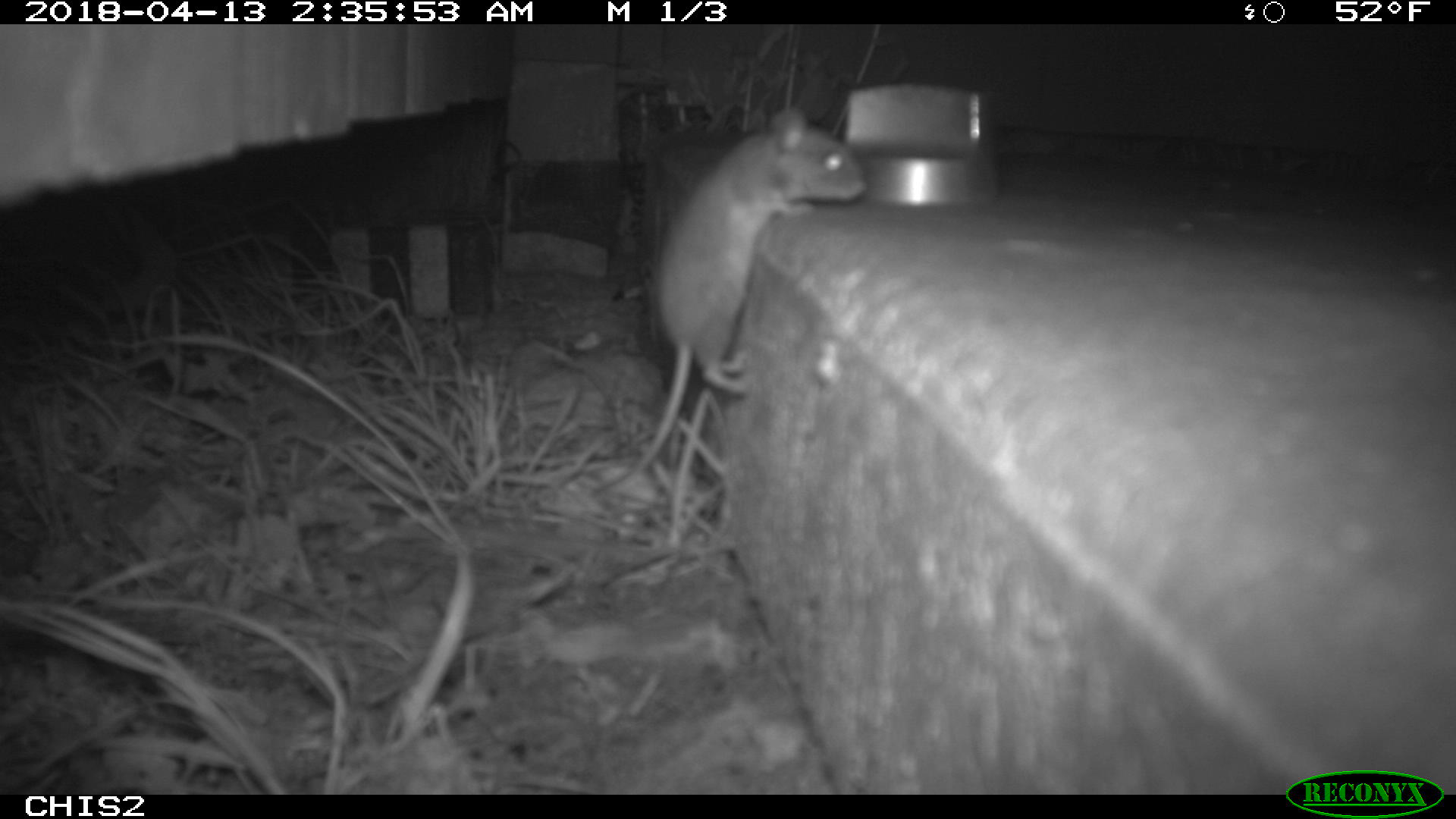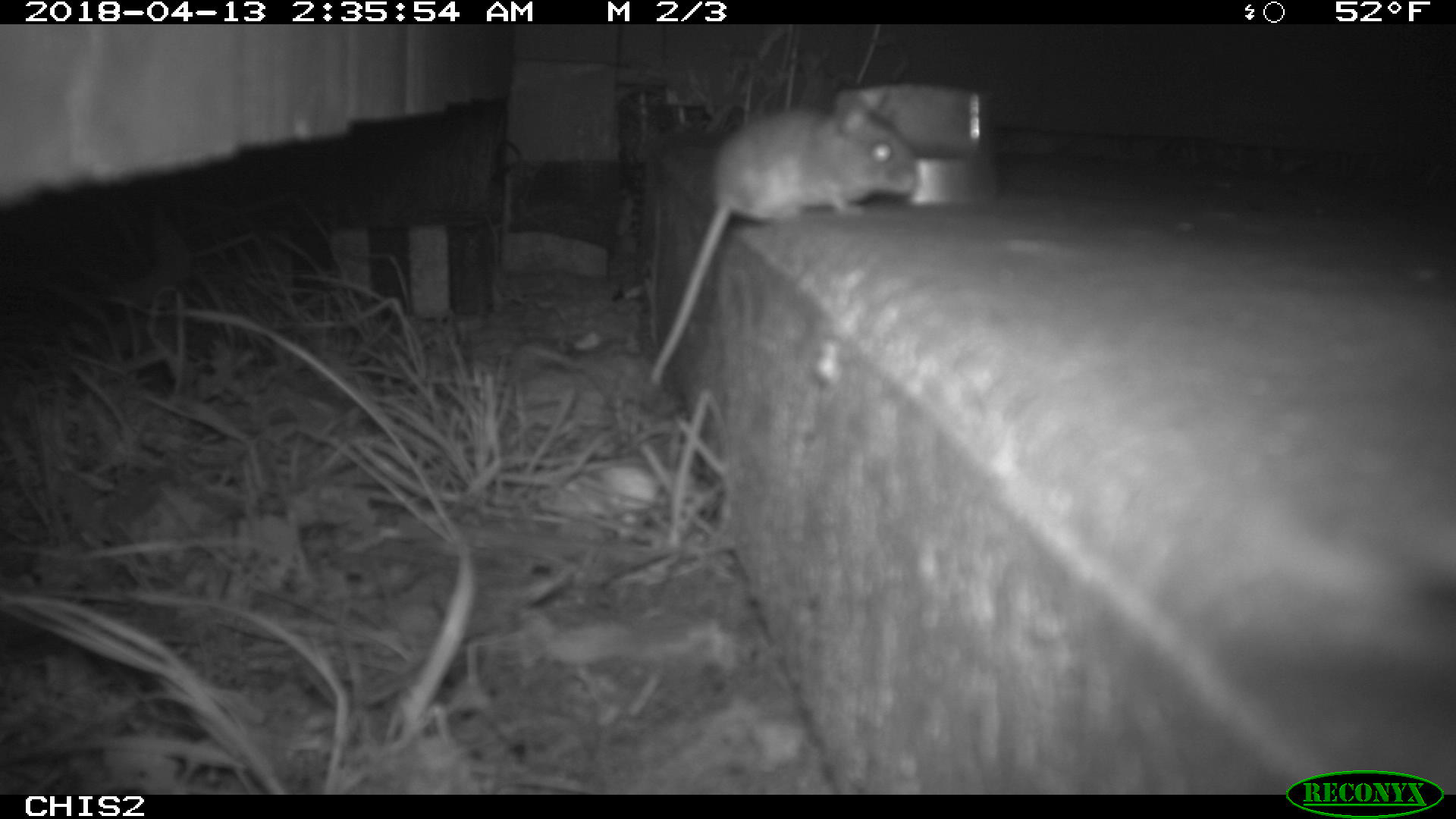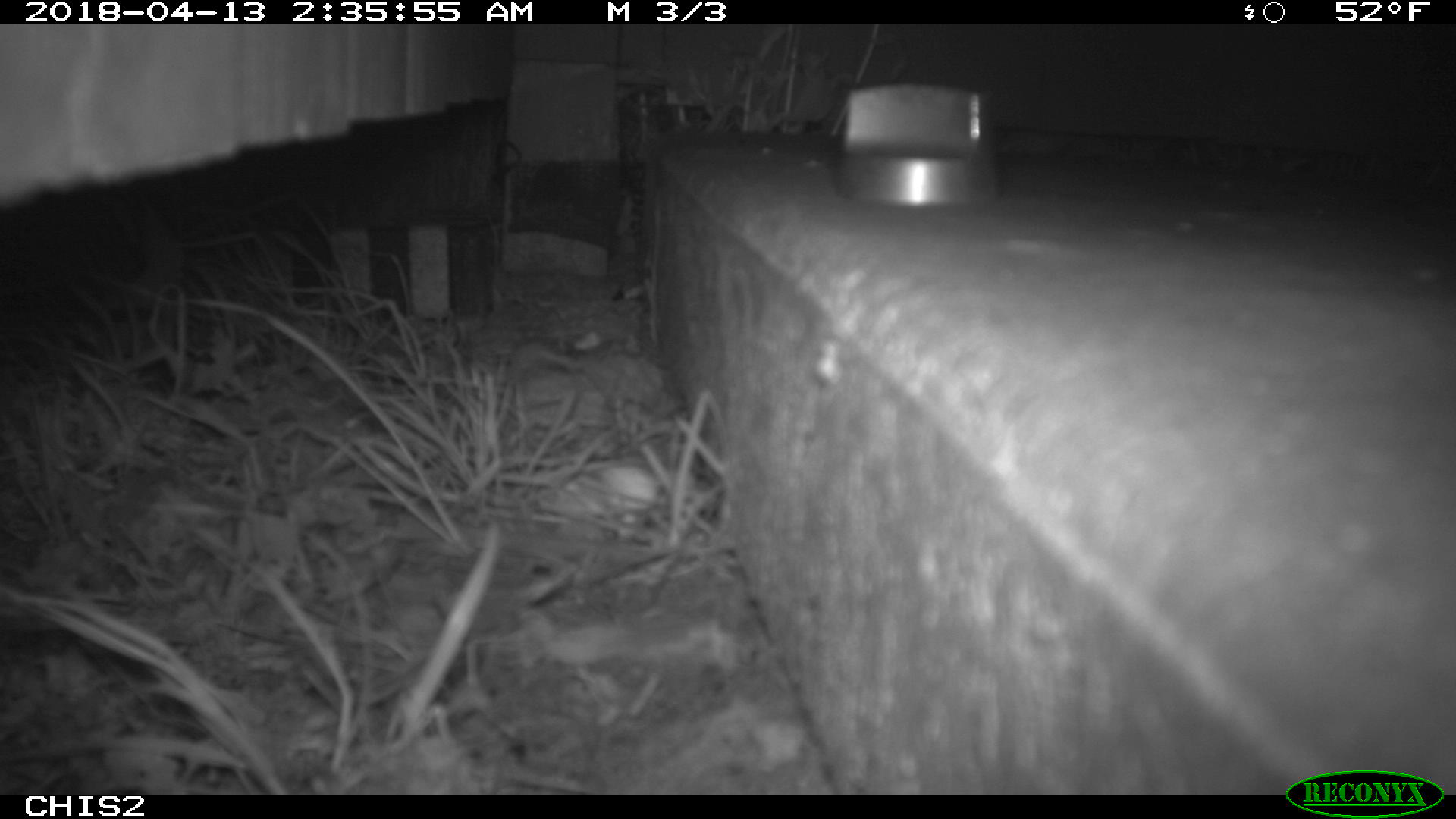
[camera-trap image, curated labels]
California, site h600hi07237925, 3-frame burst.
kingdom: Animalia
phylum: Chordata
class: Mammalia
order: Rodentia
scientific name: Rodentia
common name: rodent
Rodent (Rodentia).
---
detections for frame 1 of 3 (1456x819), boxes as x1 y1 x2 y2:
rodent: 586 105 868 497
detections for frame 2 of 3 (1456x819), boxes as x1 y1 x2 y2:
rodent: 648 86 918 384